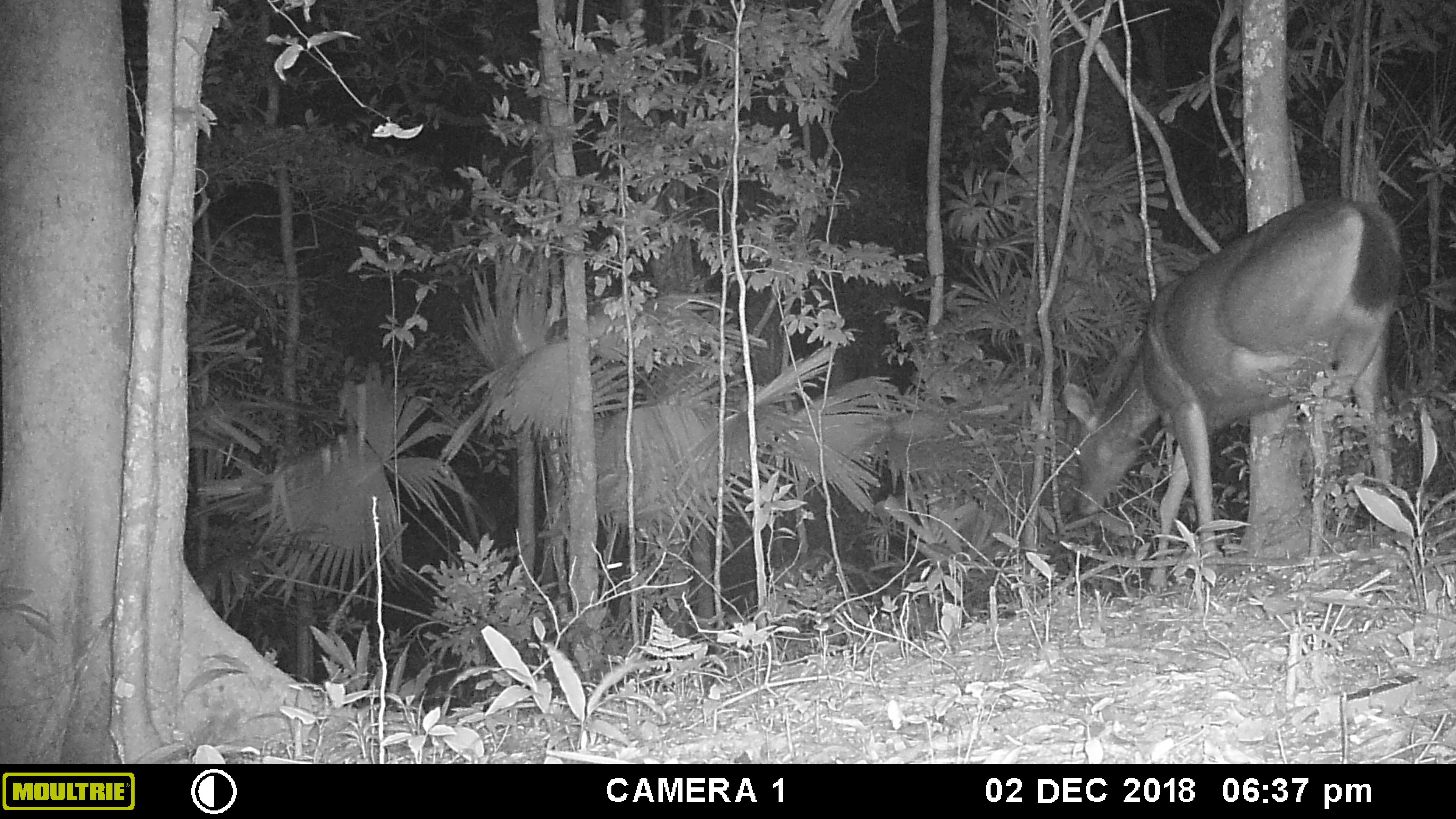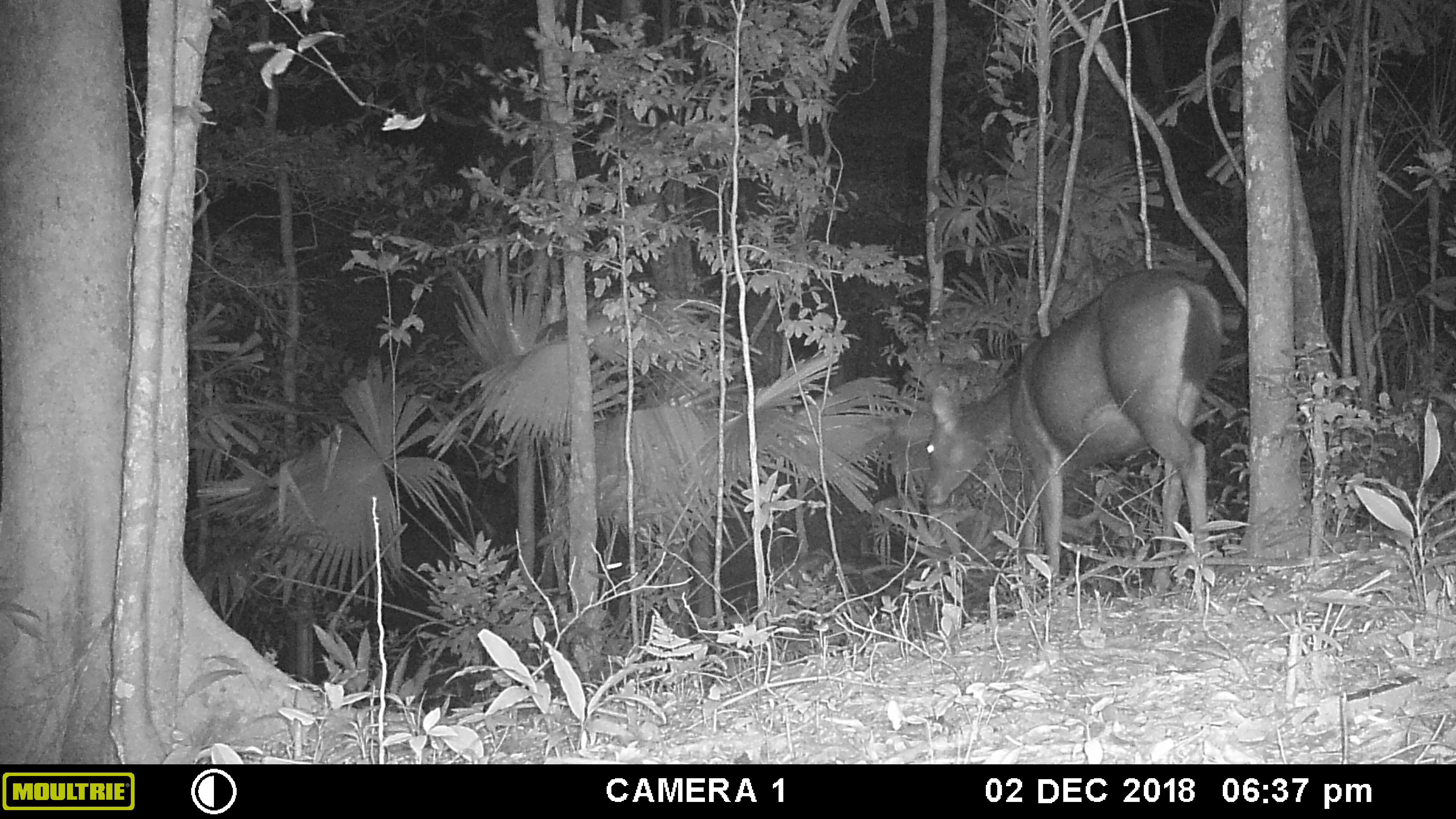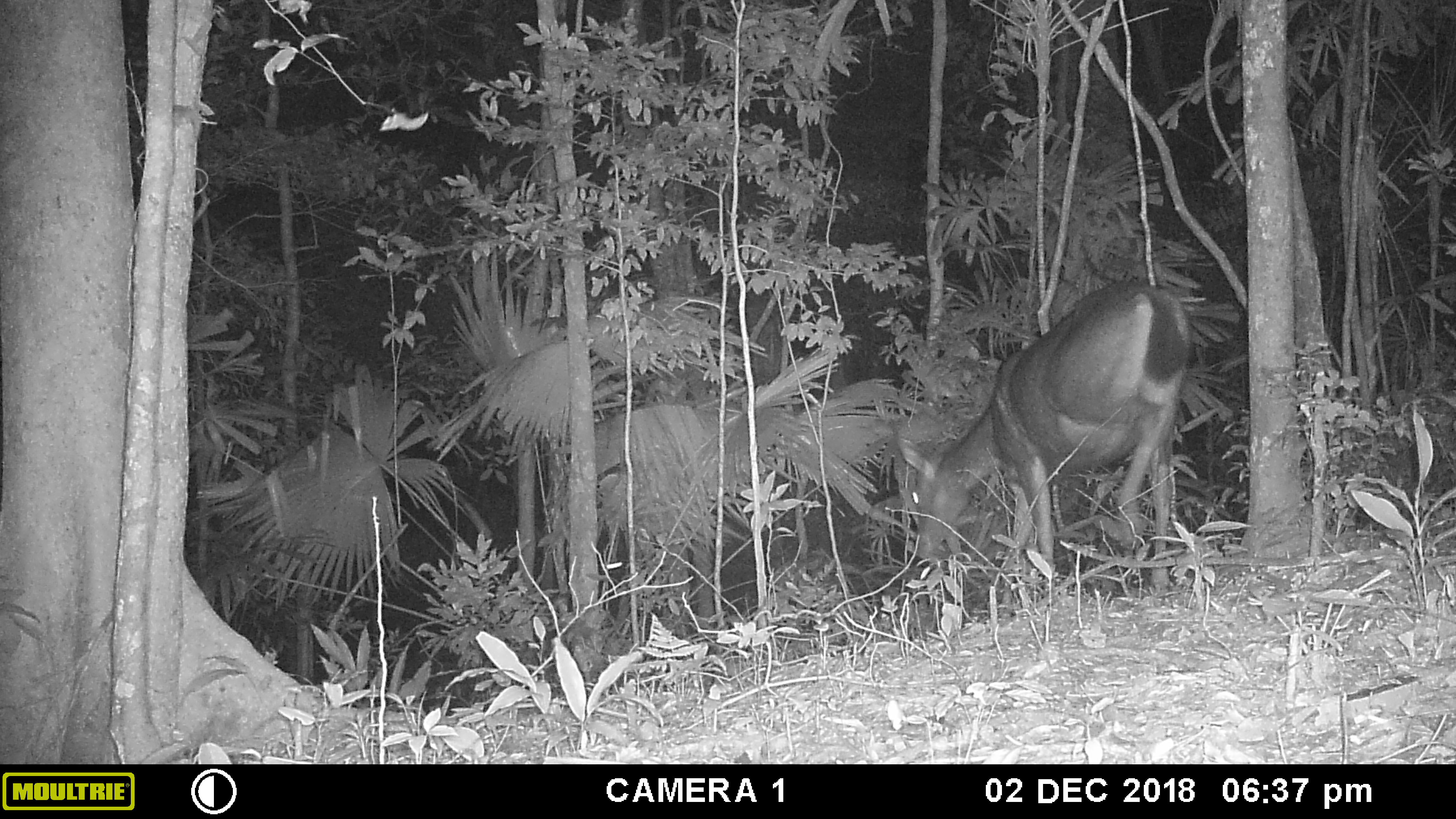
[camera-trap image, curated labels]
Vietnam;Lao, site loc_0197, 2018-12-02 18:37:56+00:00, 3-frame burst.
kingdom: Animalia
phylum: Chordata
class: Mammalia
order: Artiodactyla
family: Cervidae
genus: Rusa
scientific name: Rusa unicolor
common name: sambar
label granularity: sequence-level